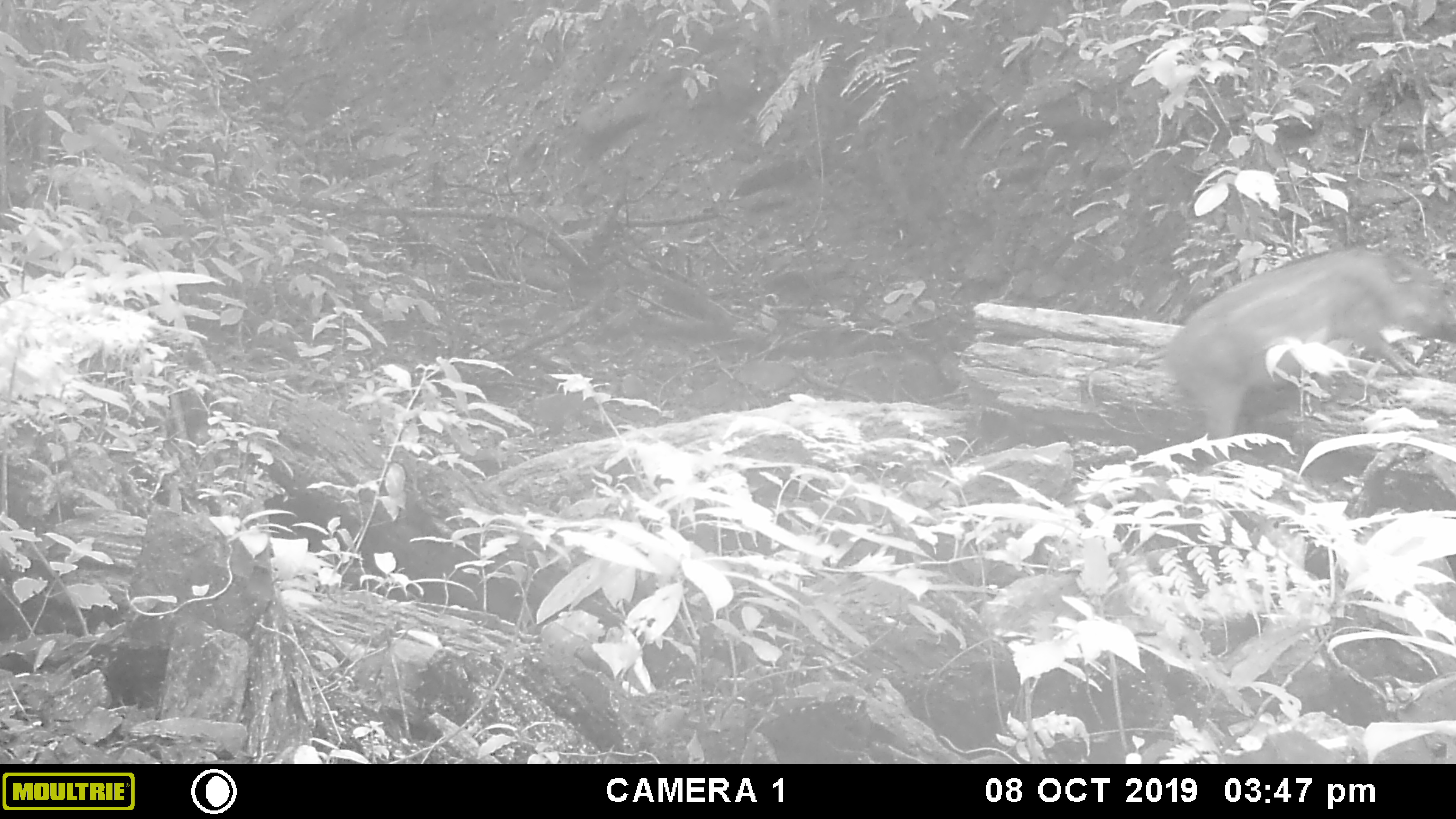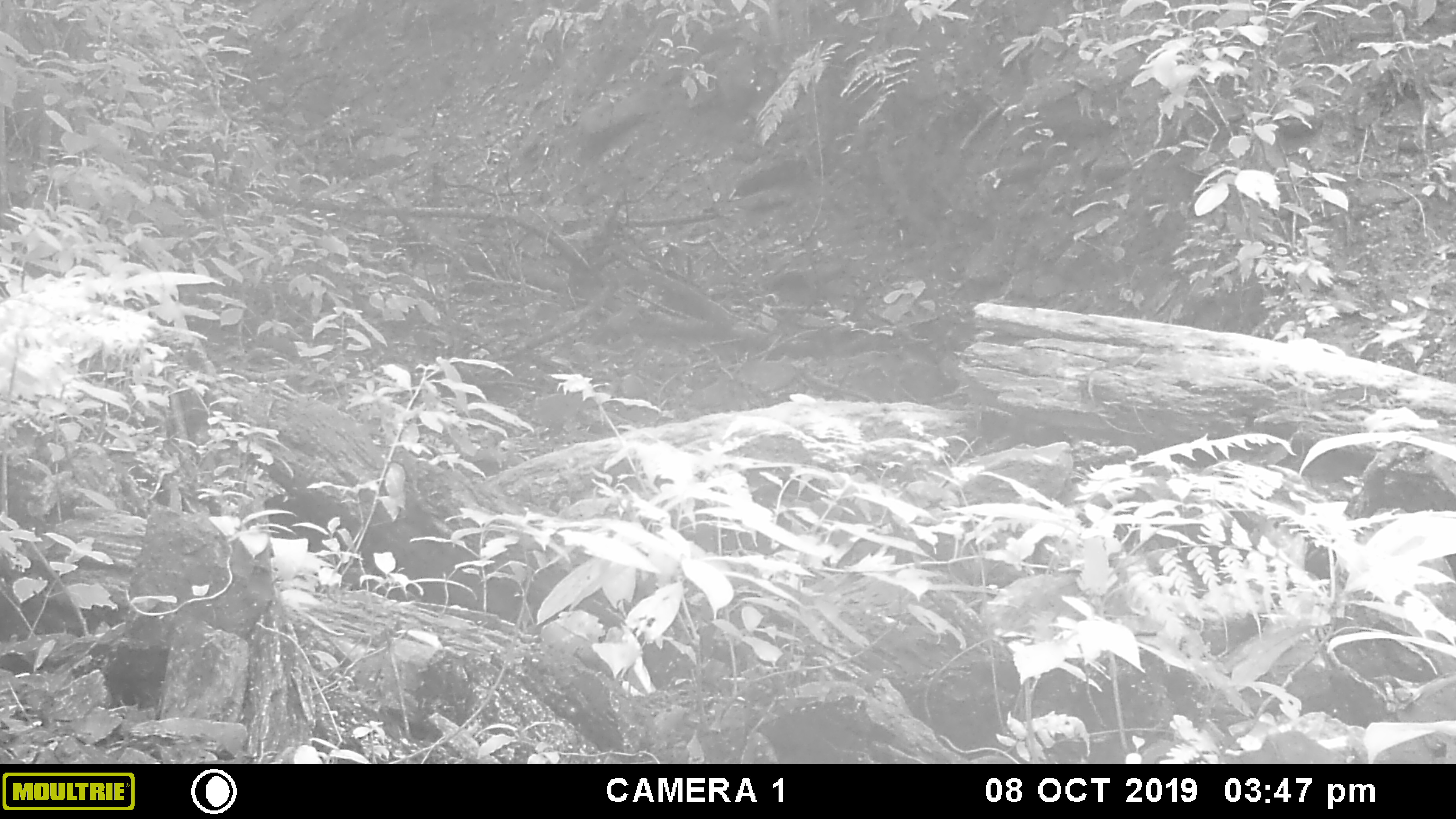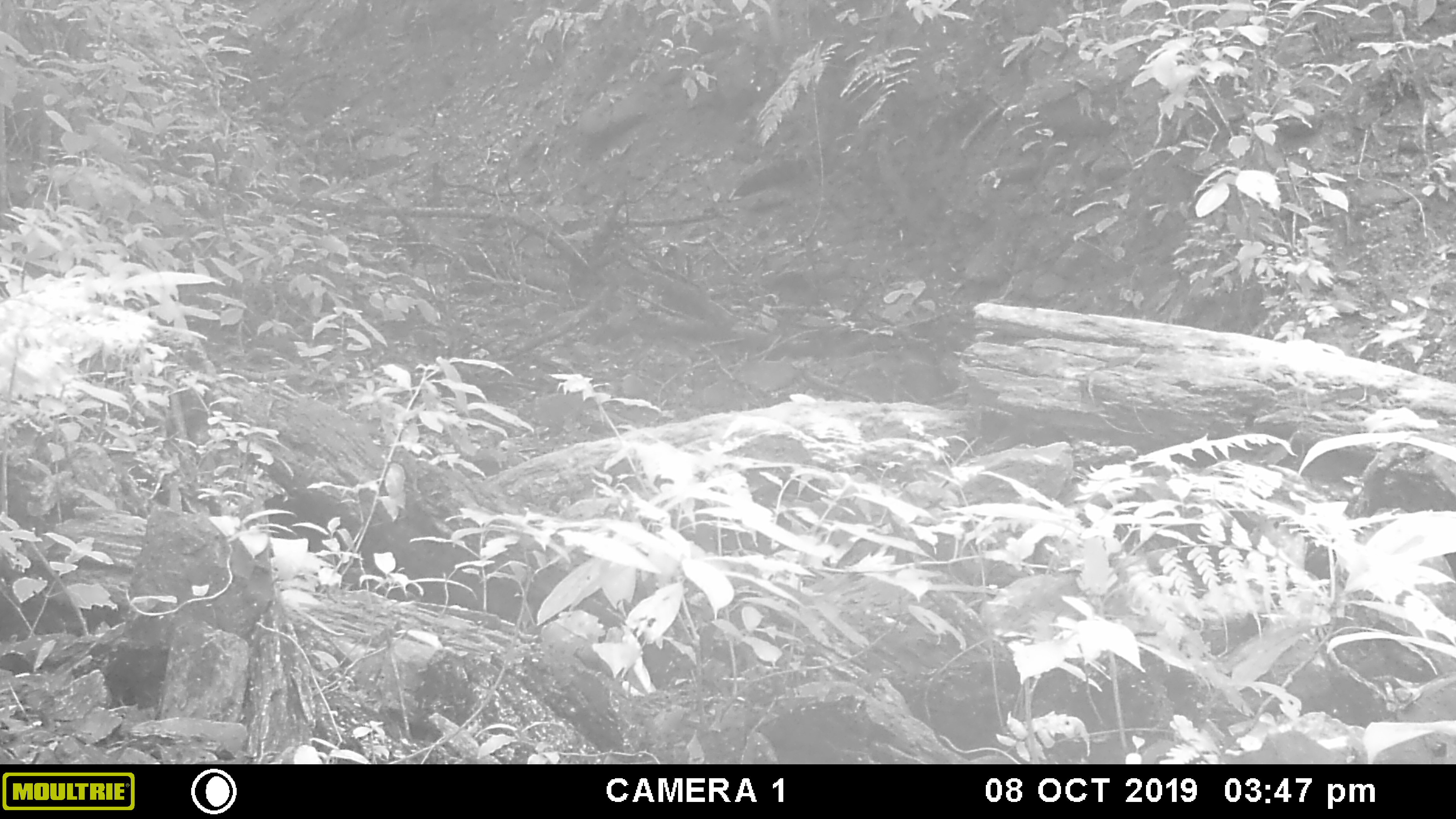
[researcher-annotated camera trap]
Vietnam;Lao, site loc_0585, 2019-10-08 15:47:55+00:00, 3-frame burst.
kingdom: Animalia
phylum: Chordata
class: Mammalia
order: Artiodactyla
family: Suidae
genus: Sus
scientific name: Sus scrofa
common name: eurasian wild pig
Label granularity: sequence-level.